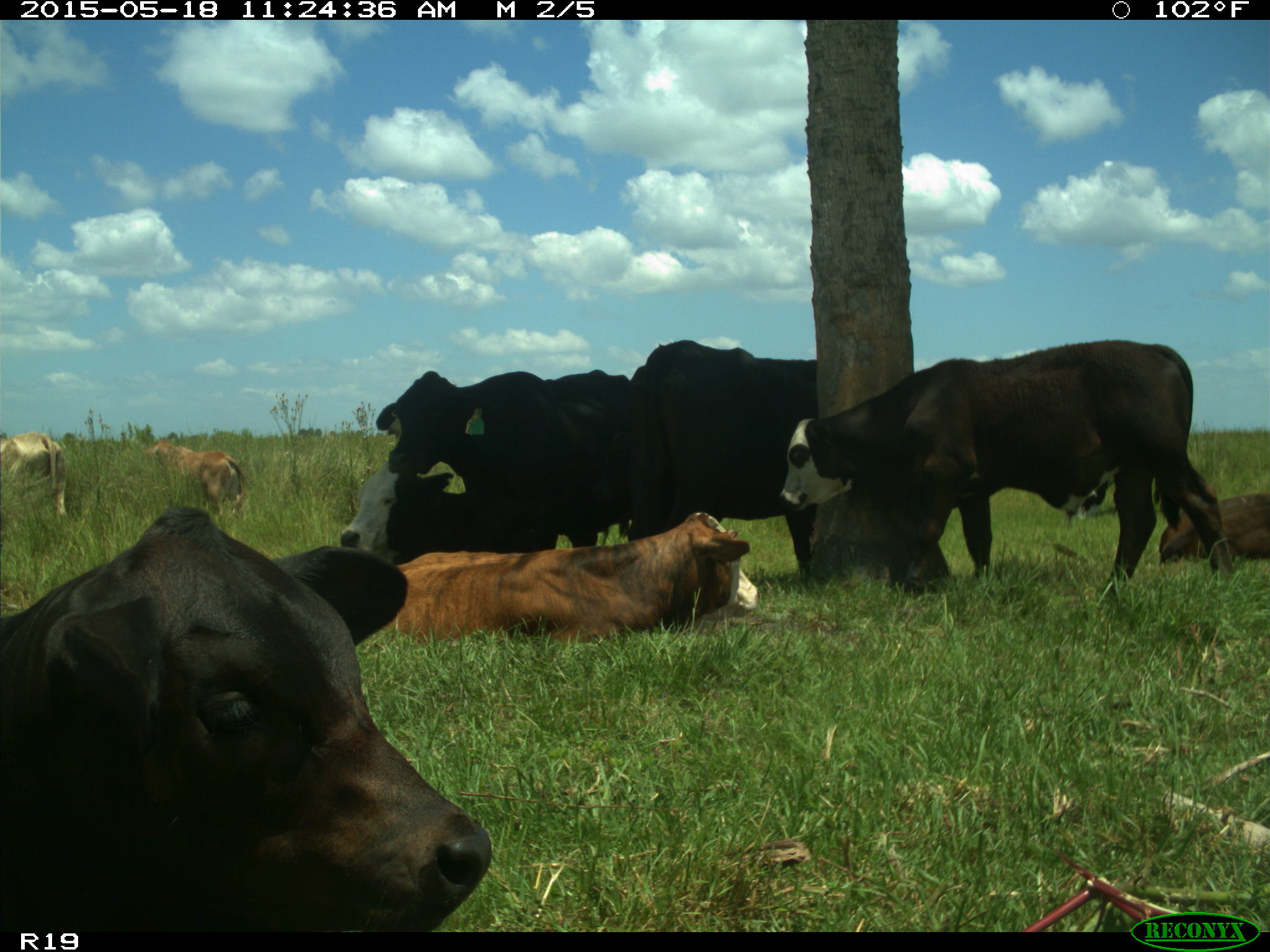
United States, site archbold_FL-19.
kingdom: Animalia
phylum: Chordata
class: Mammalia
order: Artiodactyla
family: Bovidae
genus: Bos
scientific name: Bos taurus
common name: domestic cow